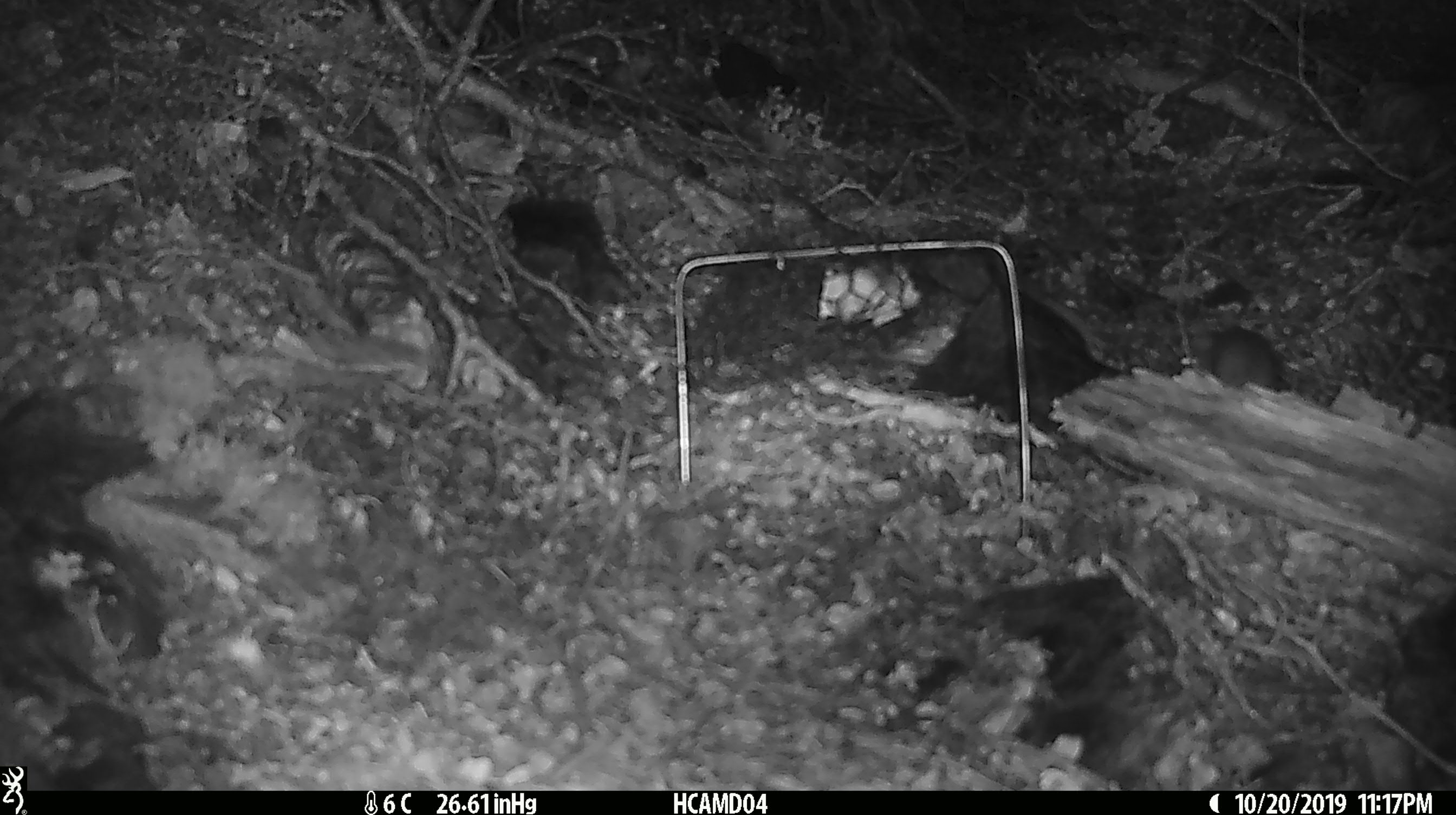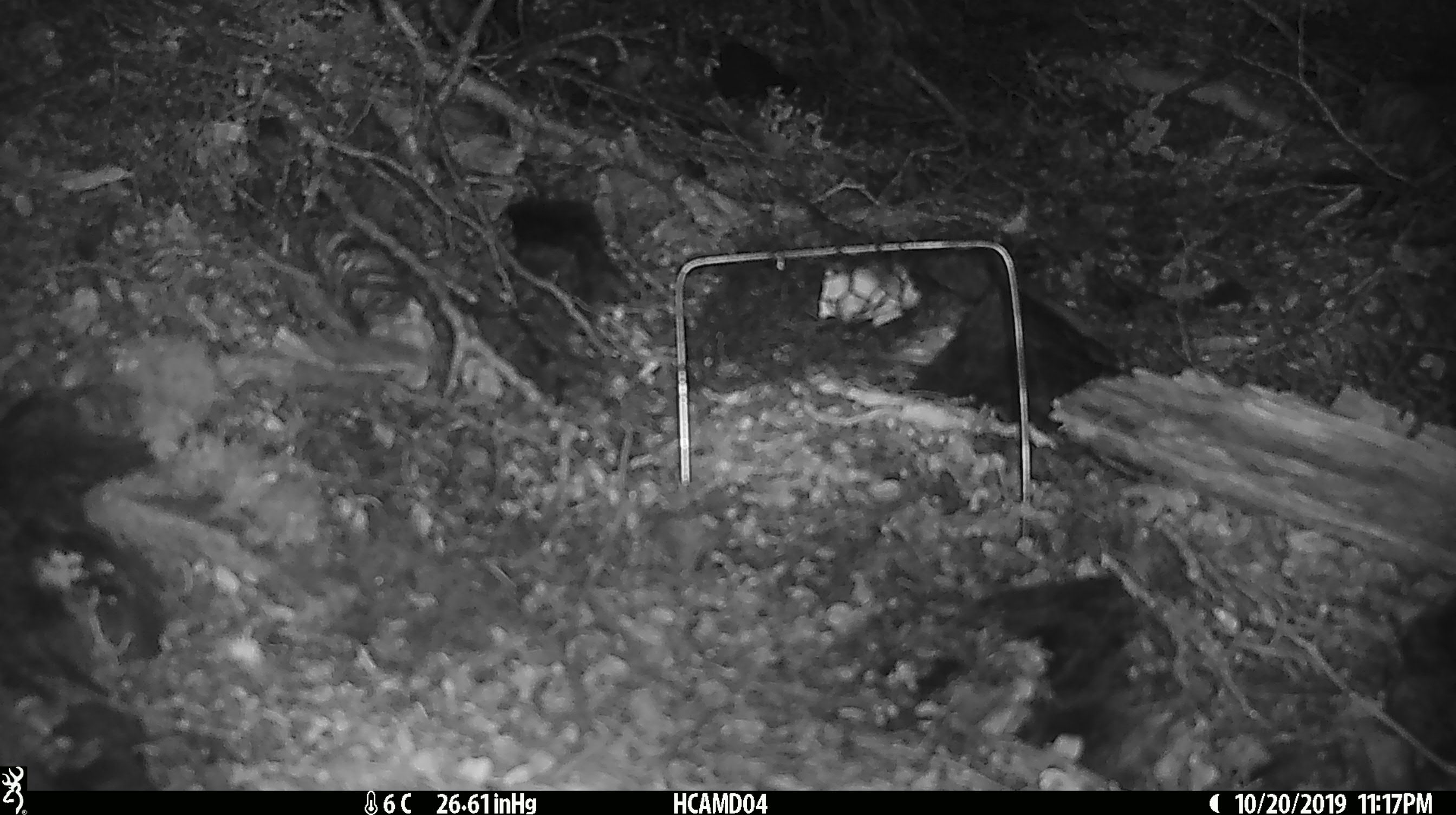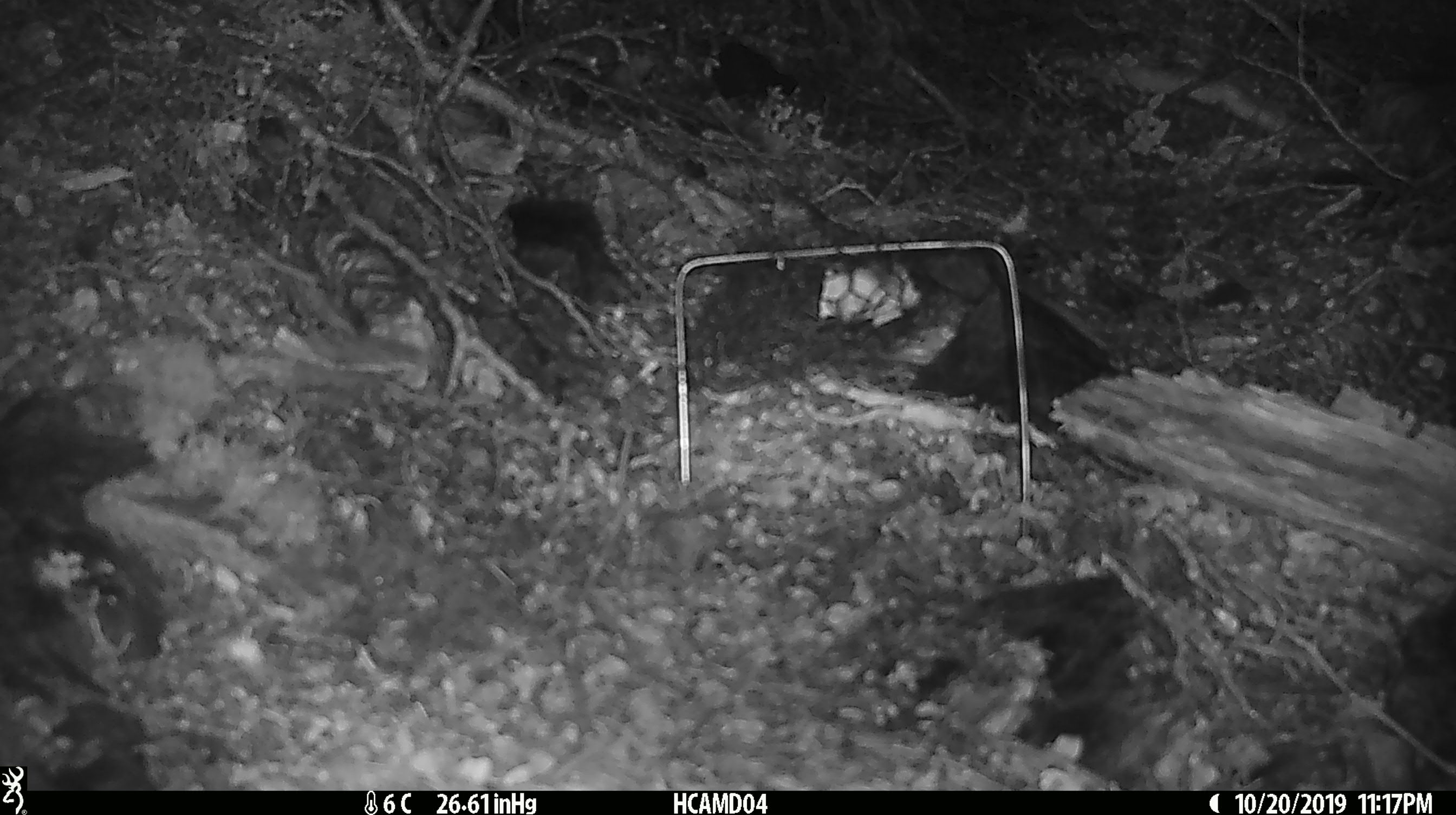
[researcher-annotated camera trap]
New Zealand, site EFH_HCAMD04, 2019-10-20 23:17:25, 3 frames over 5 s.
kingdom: Animalia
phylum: Chordata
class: Mammalia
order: Rodentia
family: Muridae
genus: Mus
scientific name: Mus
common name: mouse